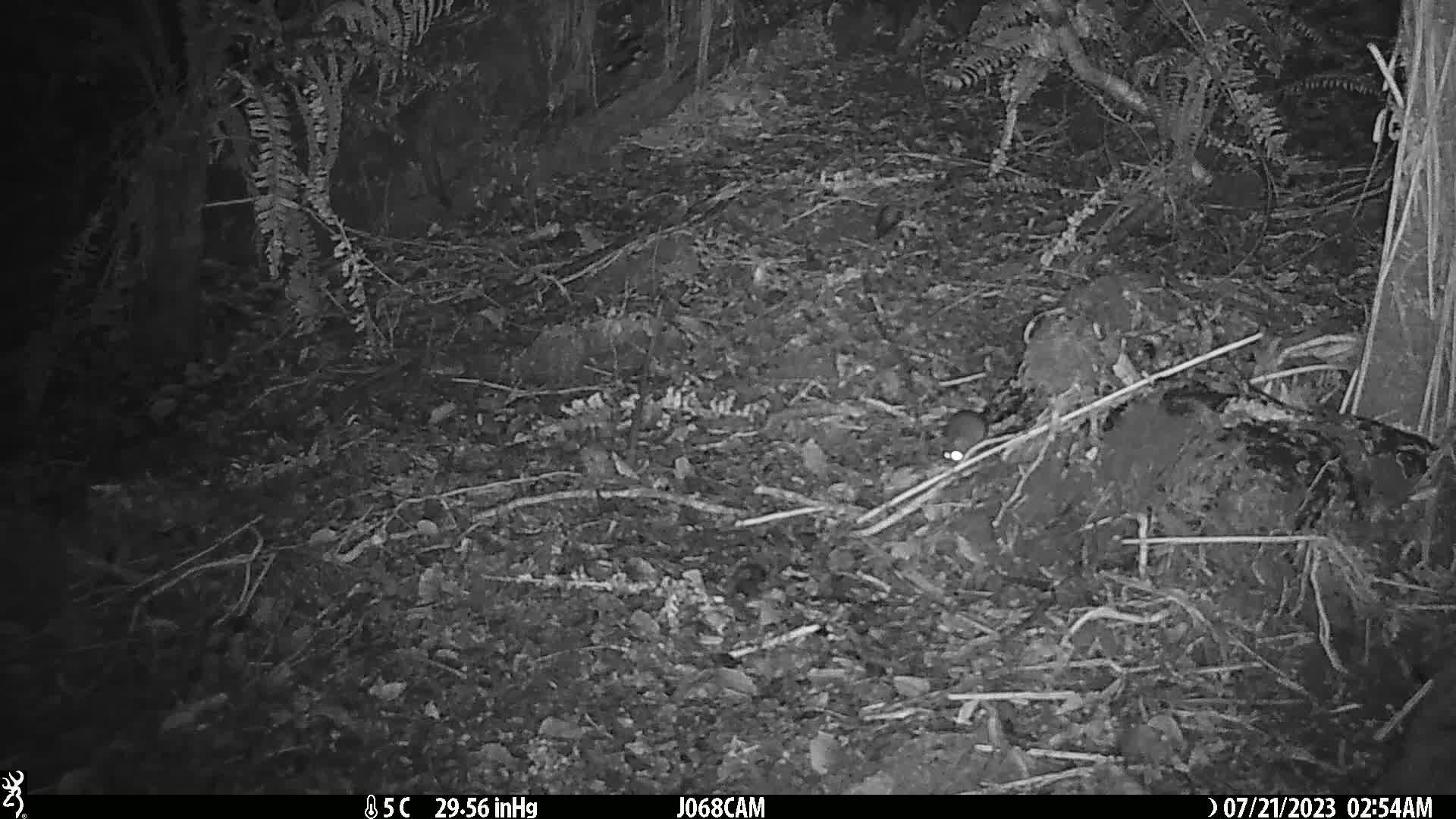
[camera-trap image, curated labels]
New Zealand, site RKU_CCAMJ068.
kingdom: Animalia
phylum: Chordata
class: Mammalia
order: Rodentia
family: Muridae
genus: Rattus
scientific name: Rattus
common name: rat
Rat (Rattus).